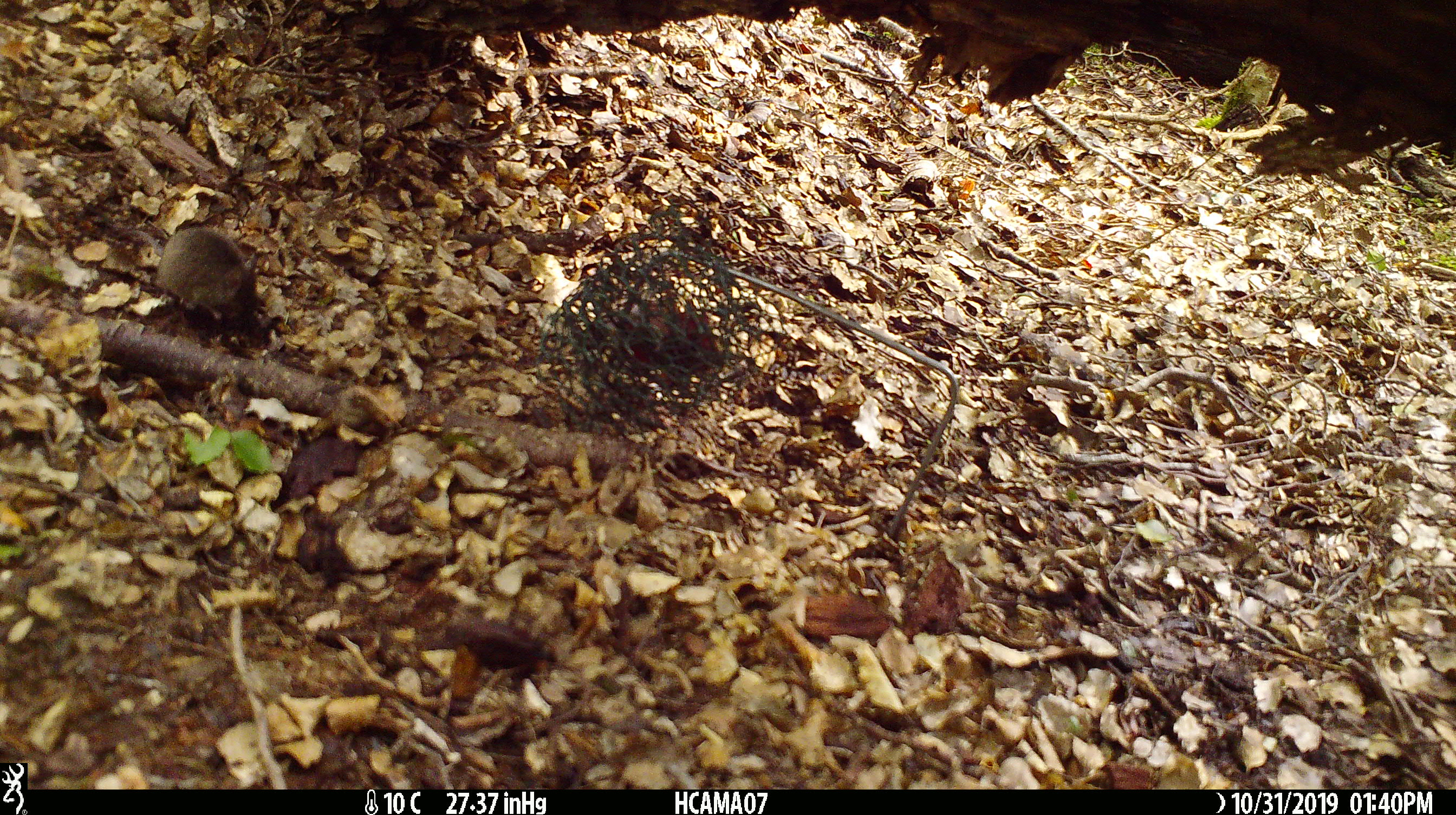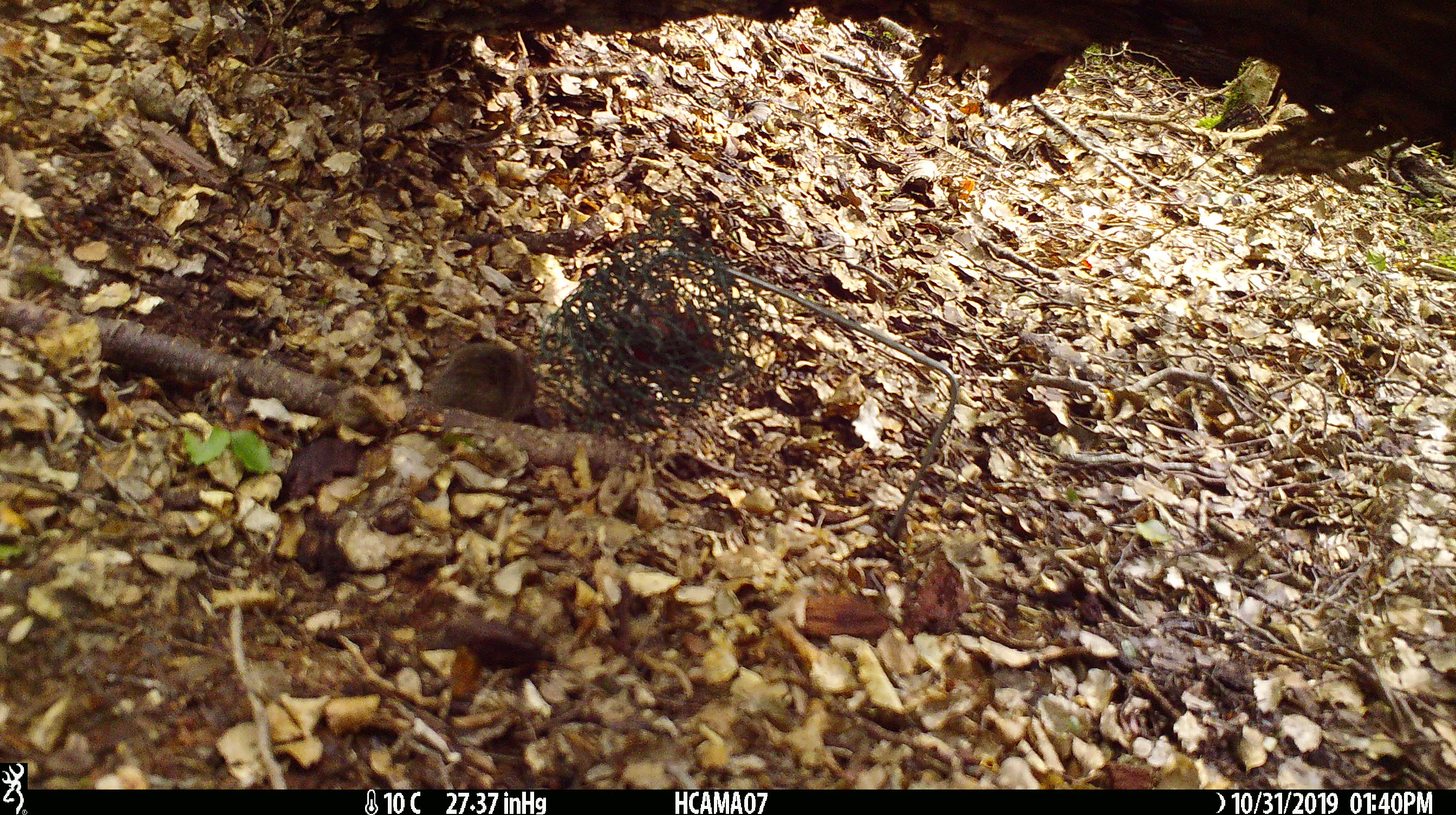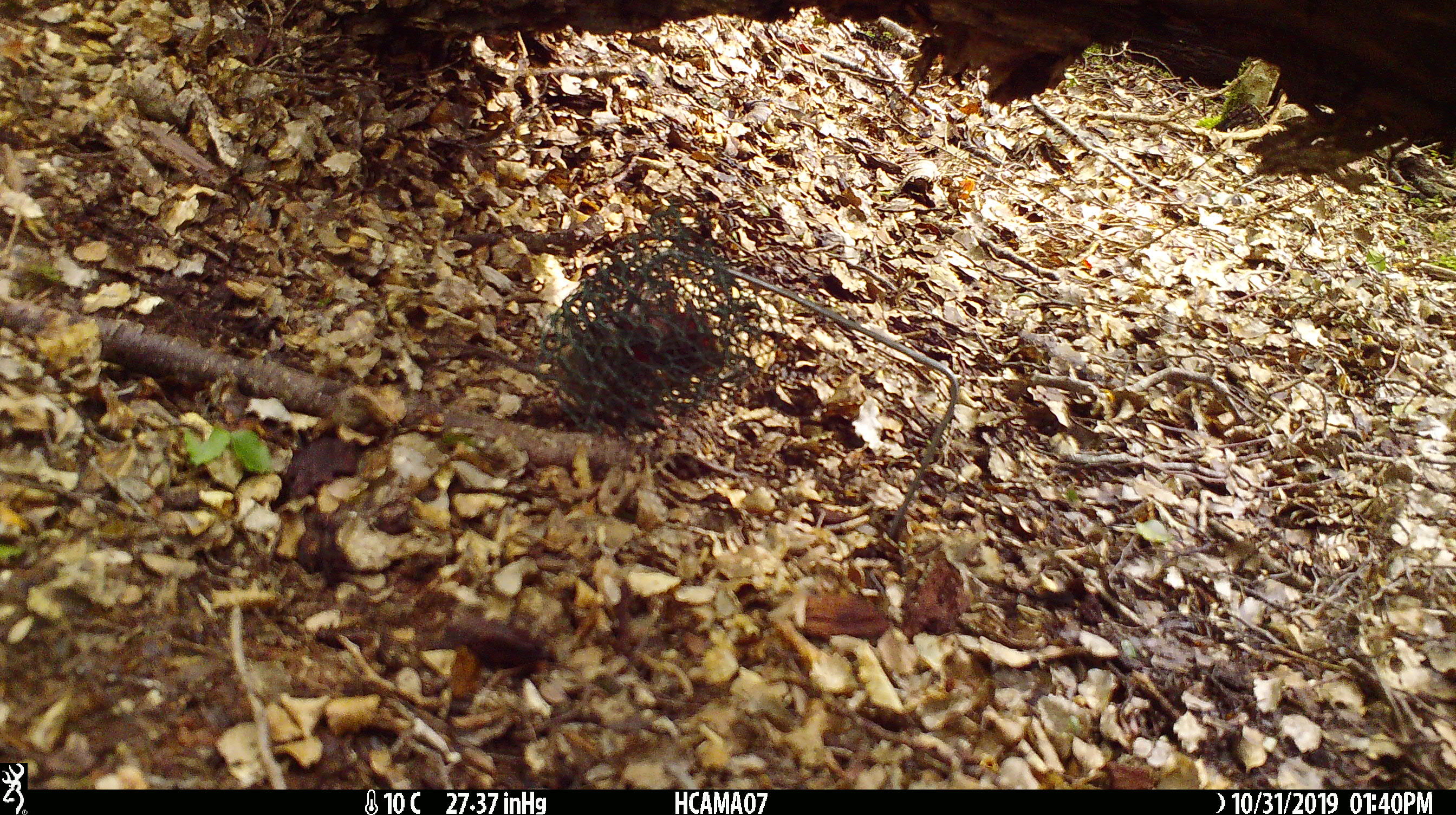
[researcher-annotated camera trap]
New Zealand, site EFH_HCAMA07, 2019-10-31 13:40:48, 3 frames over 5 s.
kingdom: Animalia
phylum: Chordata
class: Mammalia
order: Rodentia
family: Muridae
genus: Mus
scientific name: Mus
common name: mouse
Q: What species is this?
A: Mouse (Mus).